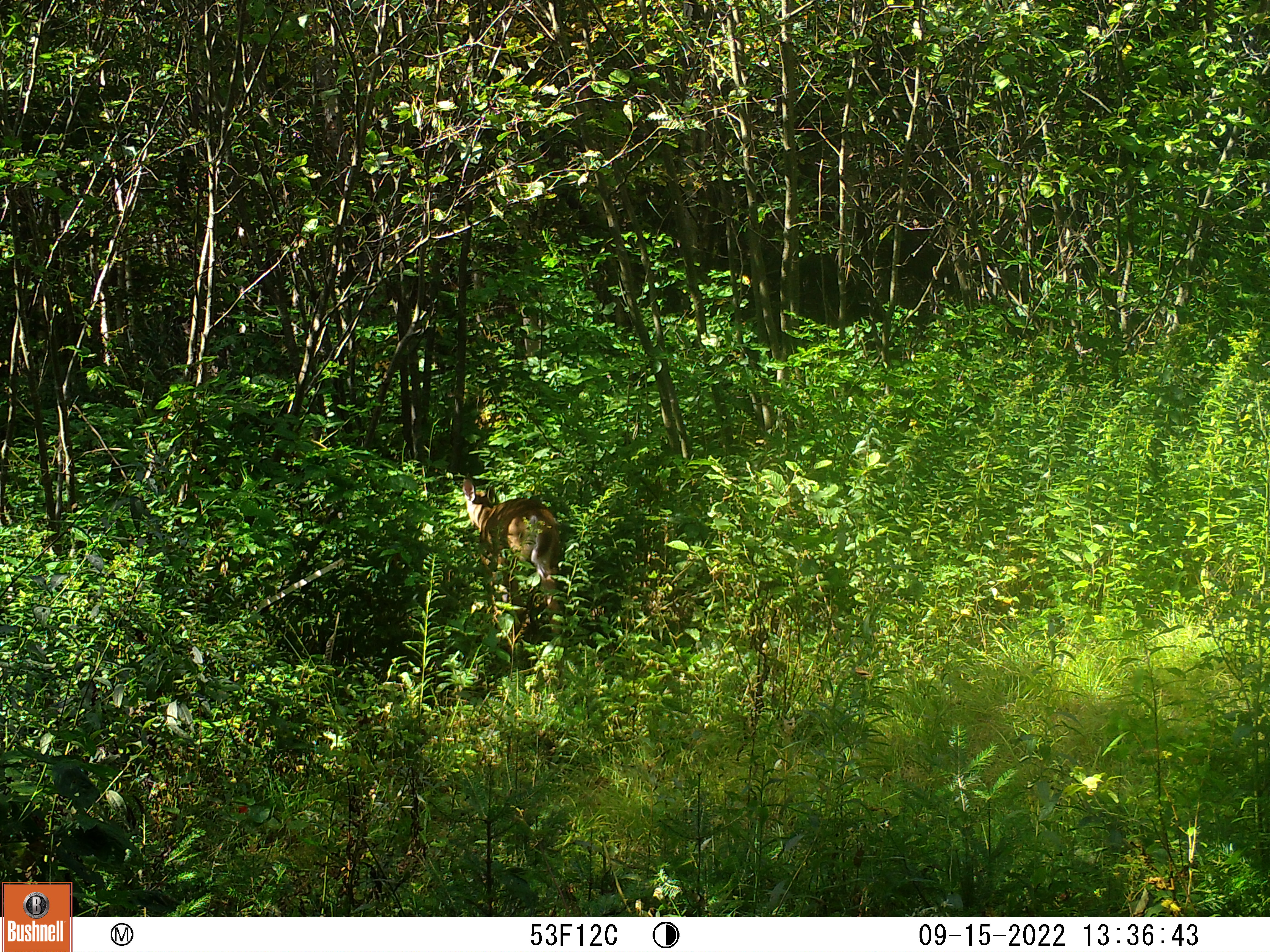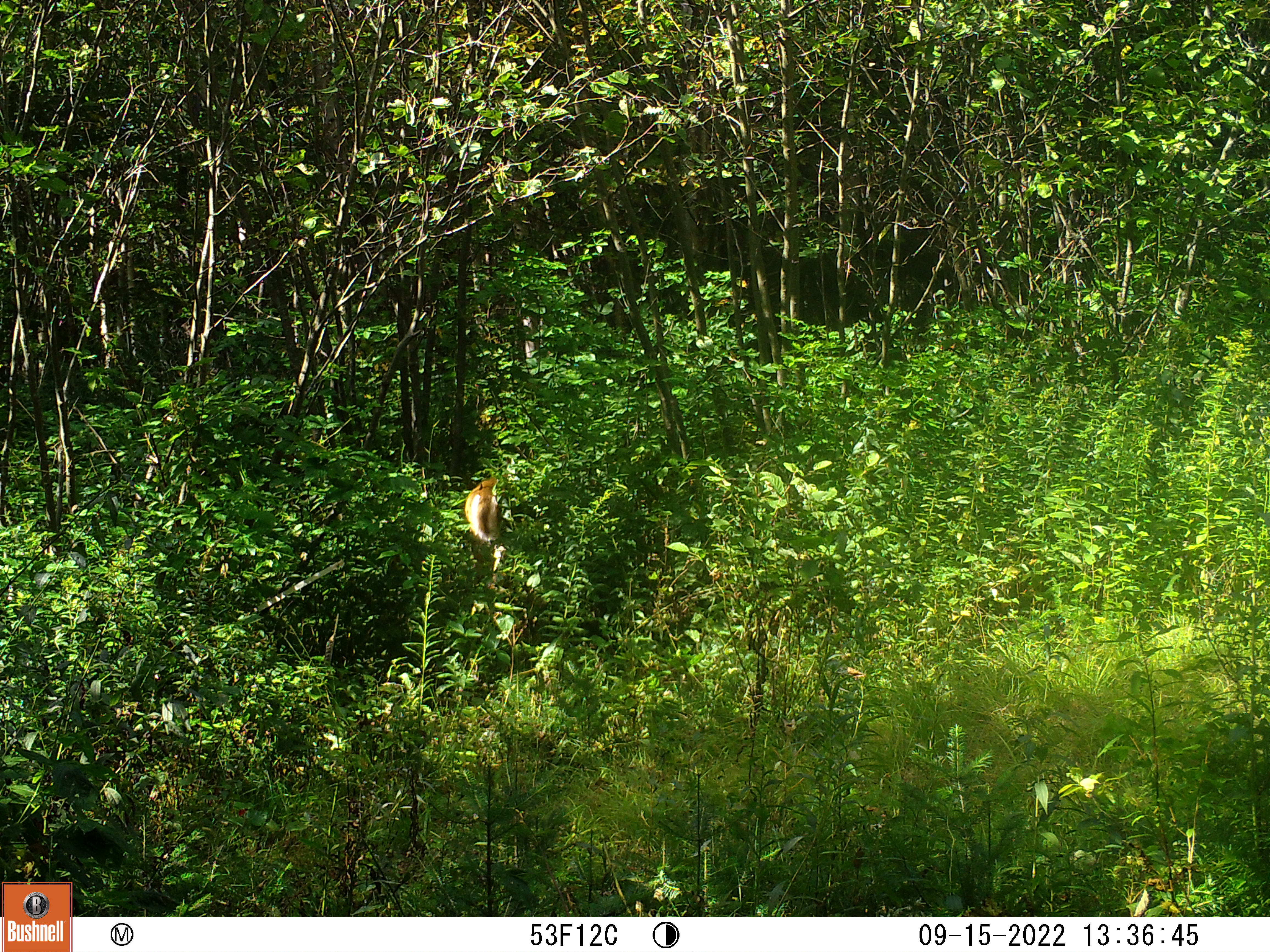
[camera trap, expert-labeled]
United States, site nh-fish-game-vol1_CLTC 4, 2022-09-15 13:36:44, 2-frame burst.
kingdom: Animalia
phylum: Chordata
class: Mammalia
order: Artiodactyla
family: Cervidae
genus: Odocoileus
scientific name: Odocoileus virginianus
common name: white-tailed deer